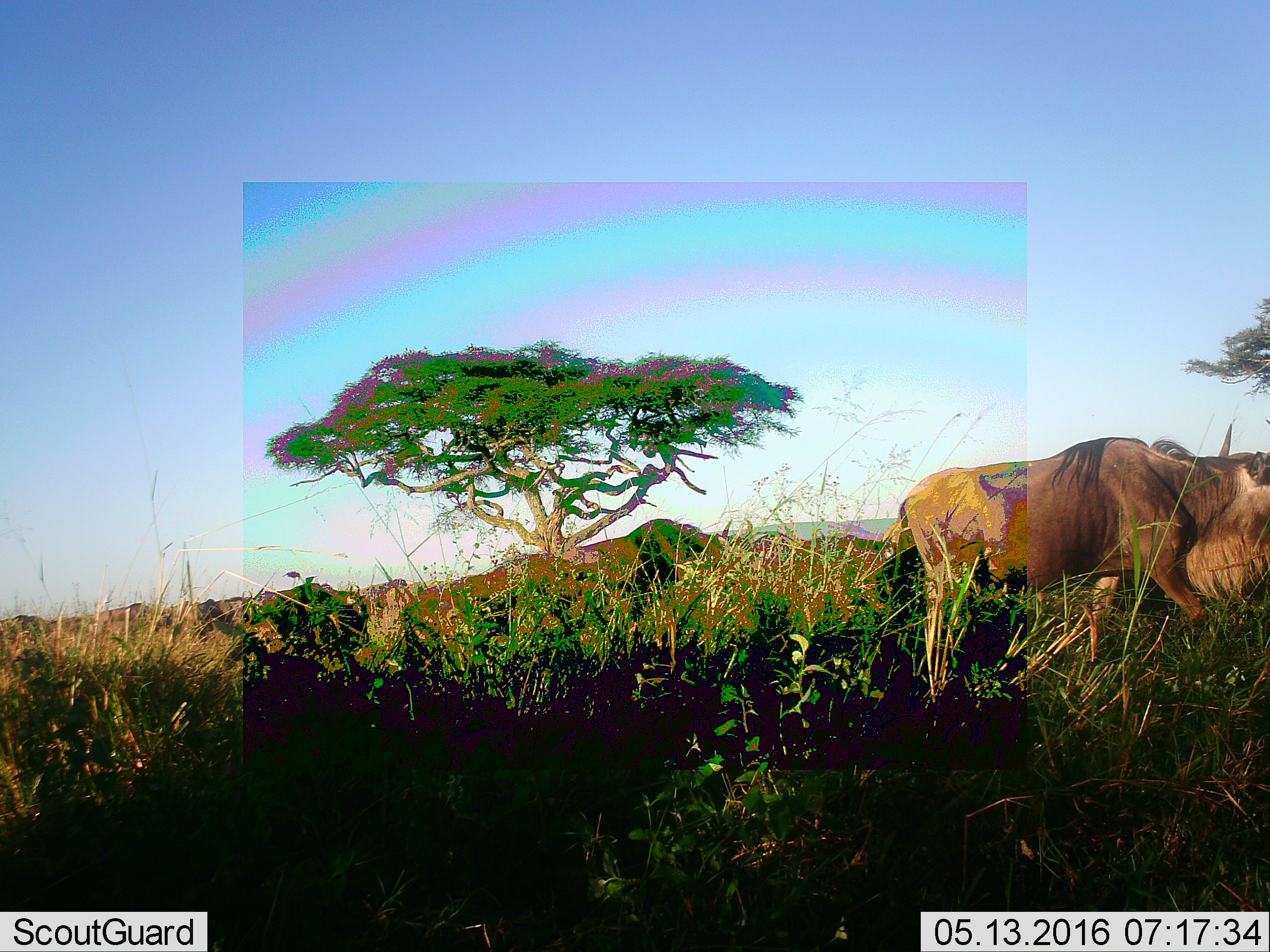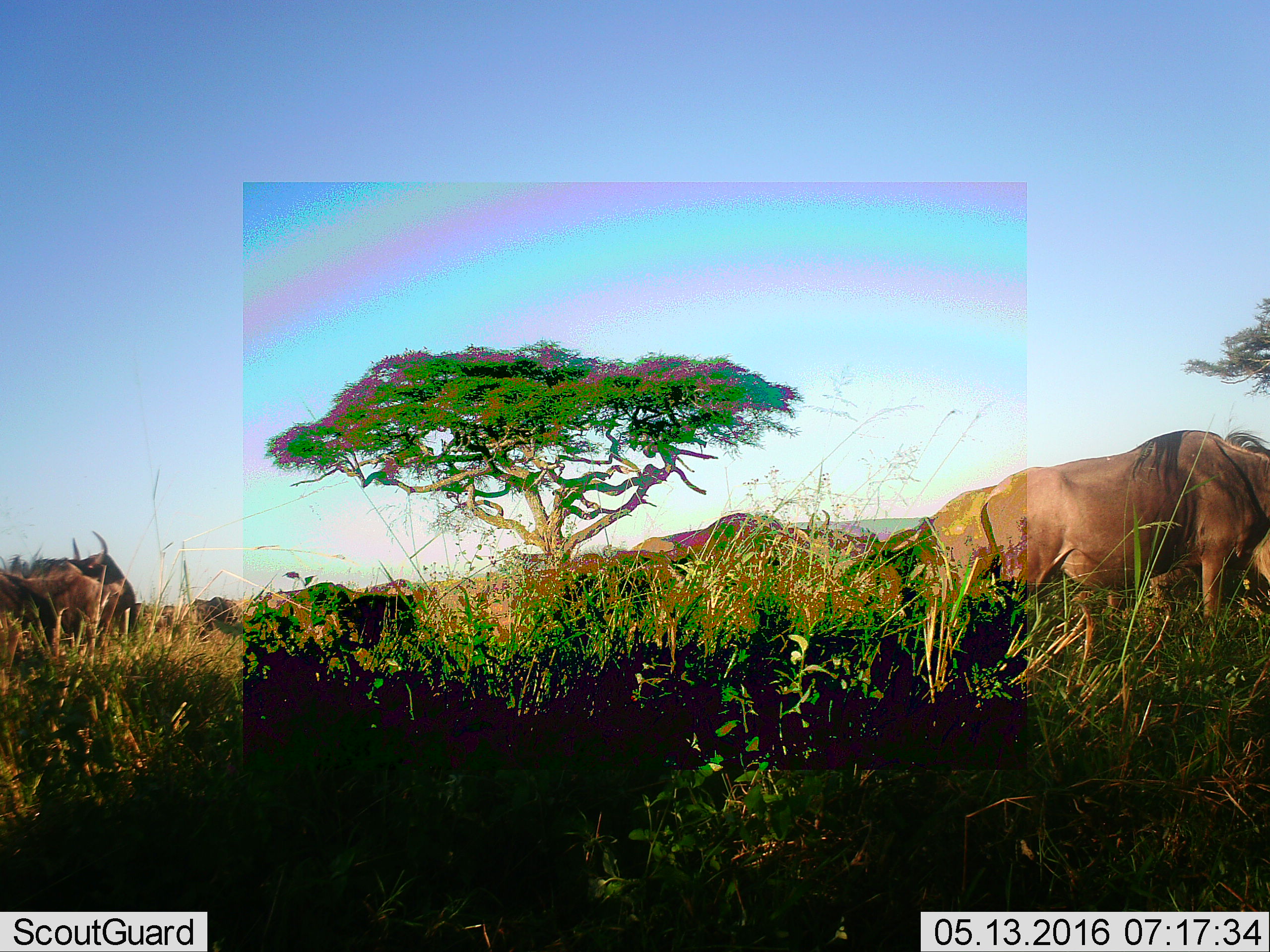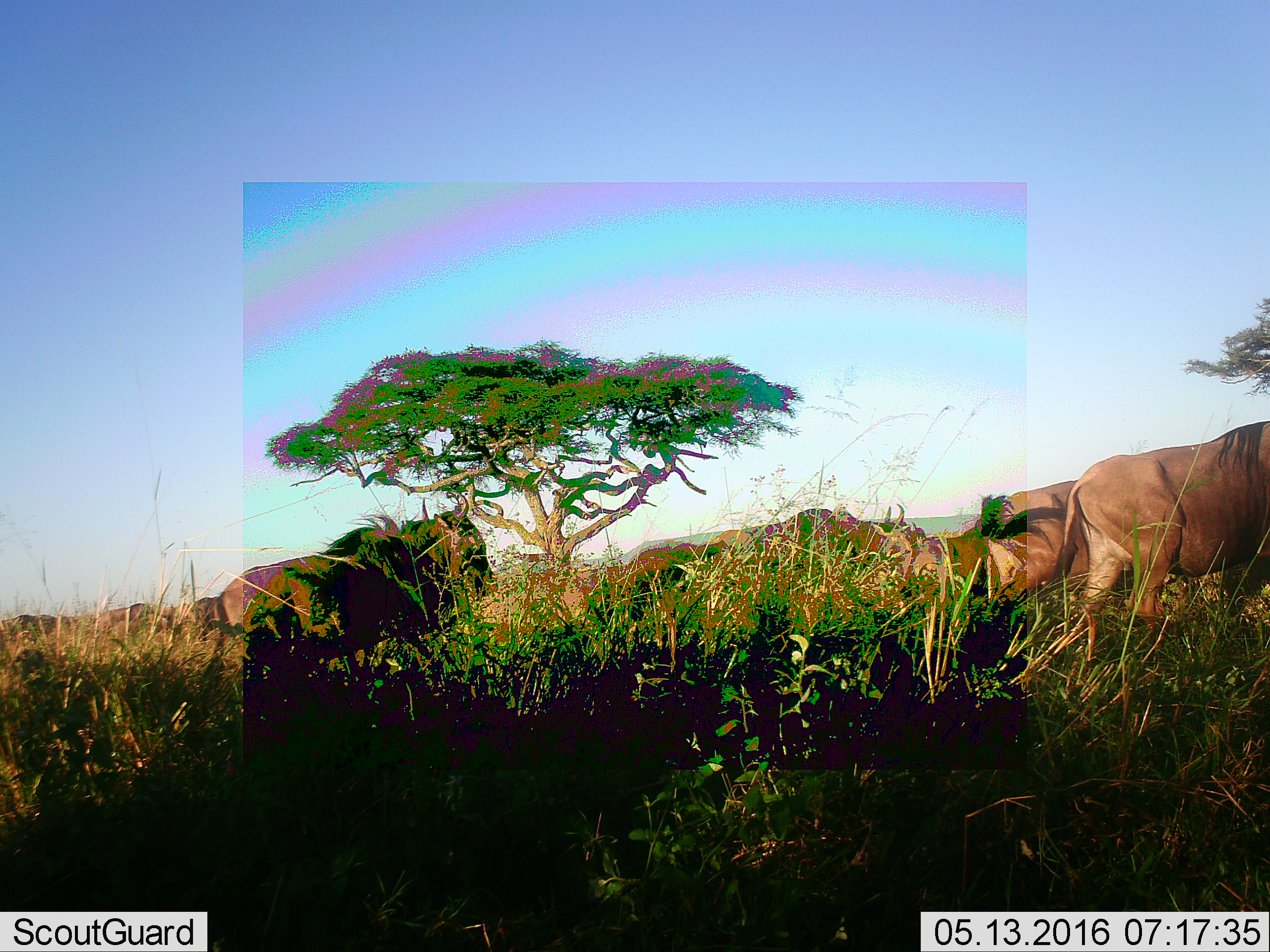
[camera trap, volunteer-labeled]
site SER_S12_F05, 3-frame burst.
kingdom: Animalia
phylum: Chordata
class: Mammalia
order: Artiodactyla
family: Bovidae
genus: Connochaetes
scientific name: Connochaetes taurinus taurinus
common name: blue wildebeest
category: wildebeestblue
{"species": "wildebeestblue (blue wildebeest) (Connochaetes taurinus taurinus)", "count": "5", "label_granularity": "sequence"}